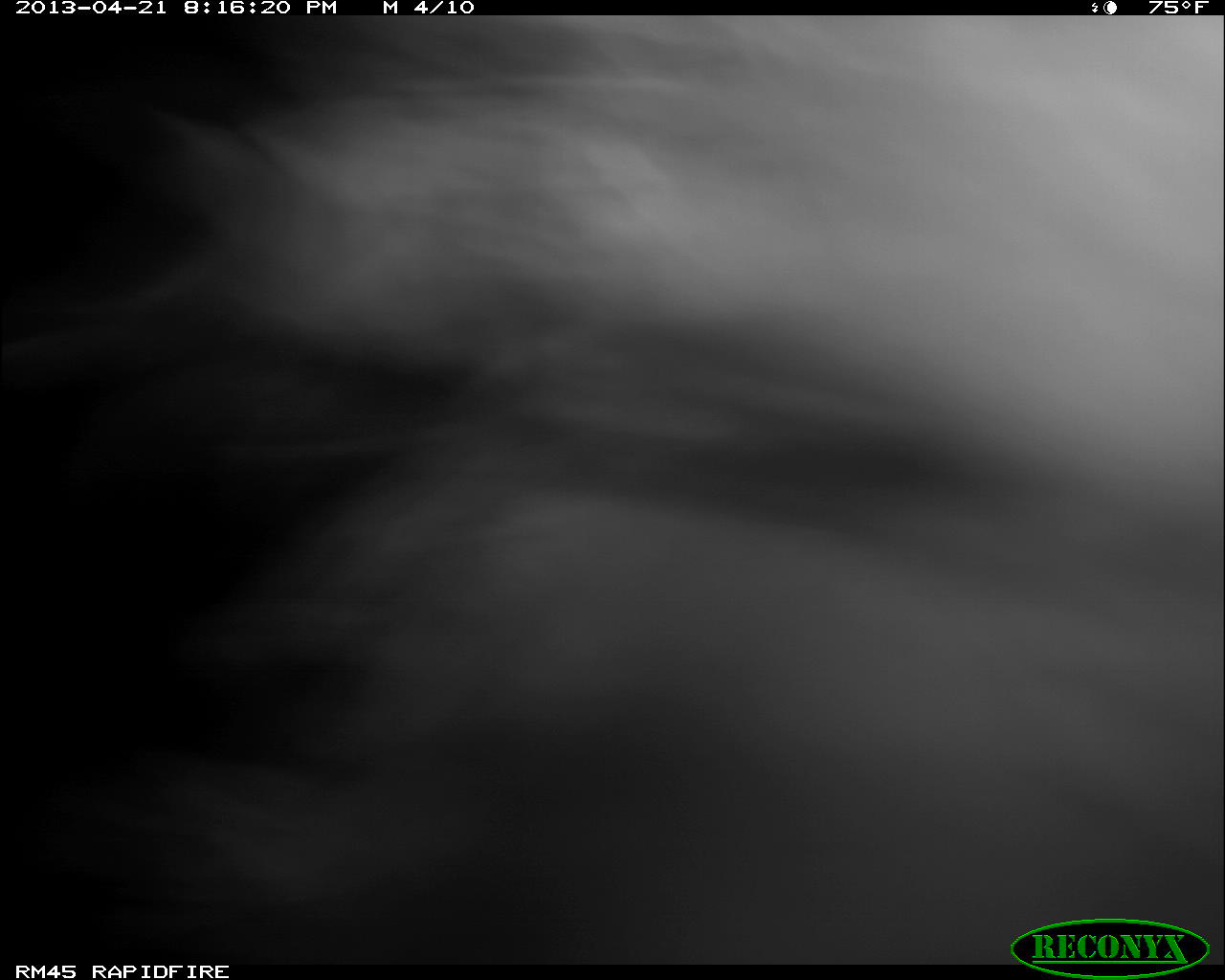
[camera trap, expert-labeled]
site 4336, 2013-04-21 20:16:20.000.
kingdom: Animalia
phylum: Chordata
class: Mammalia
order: Didelphimorphia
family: Didelphidae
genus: Didelphis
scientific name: Didelphis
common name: american opossums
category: didelphis sp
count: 1